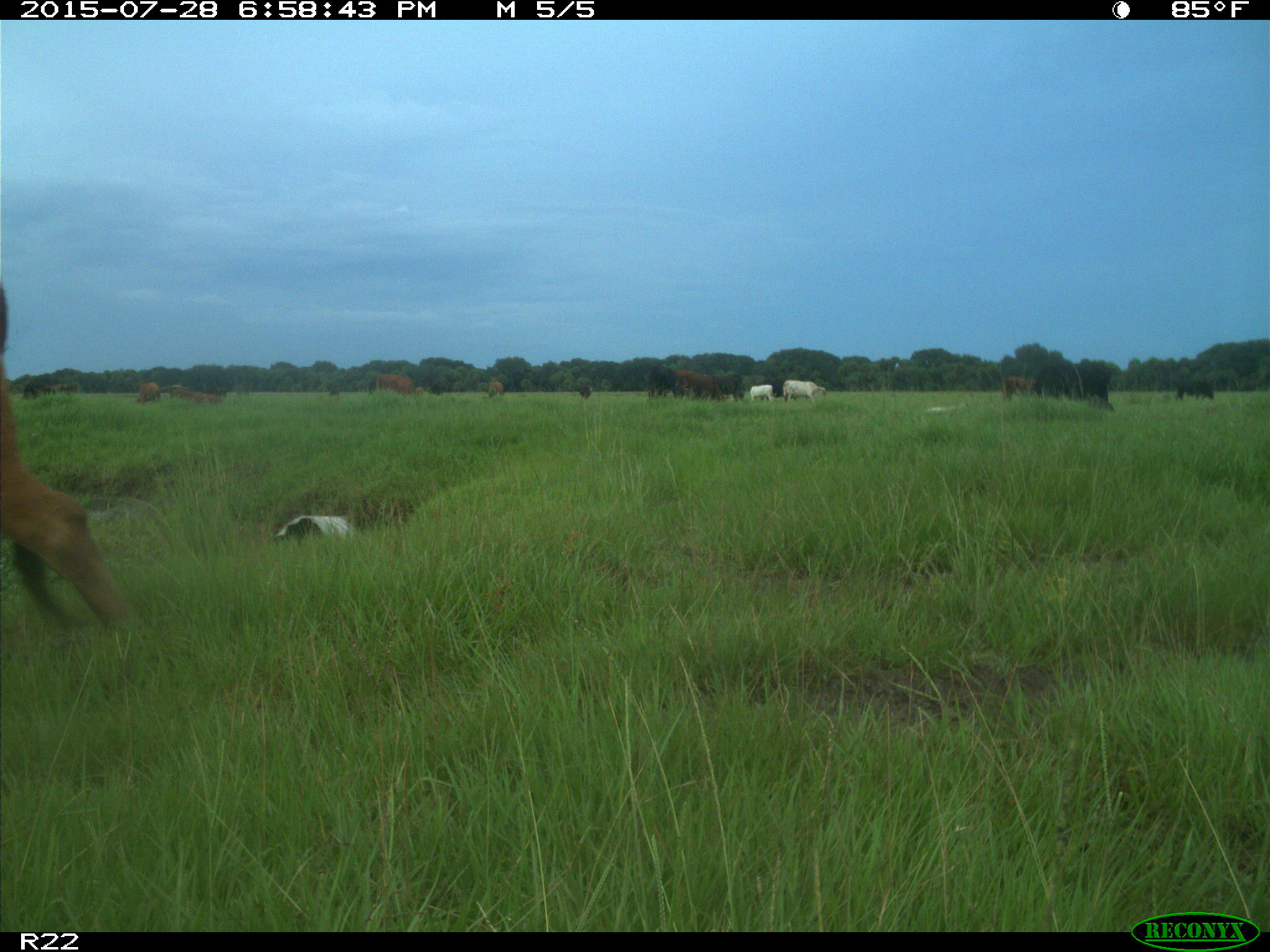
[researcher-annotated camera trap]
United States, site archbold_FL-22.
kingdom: Animalia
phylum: Chordata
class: Mammalia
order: Artiodactyla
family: Bovidae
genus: Bos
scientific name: Bos taurus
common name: domestic cow